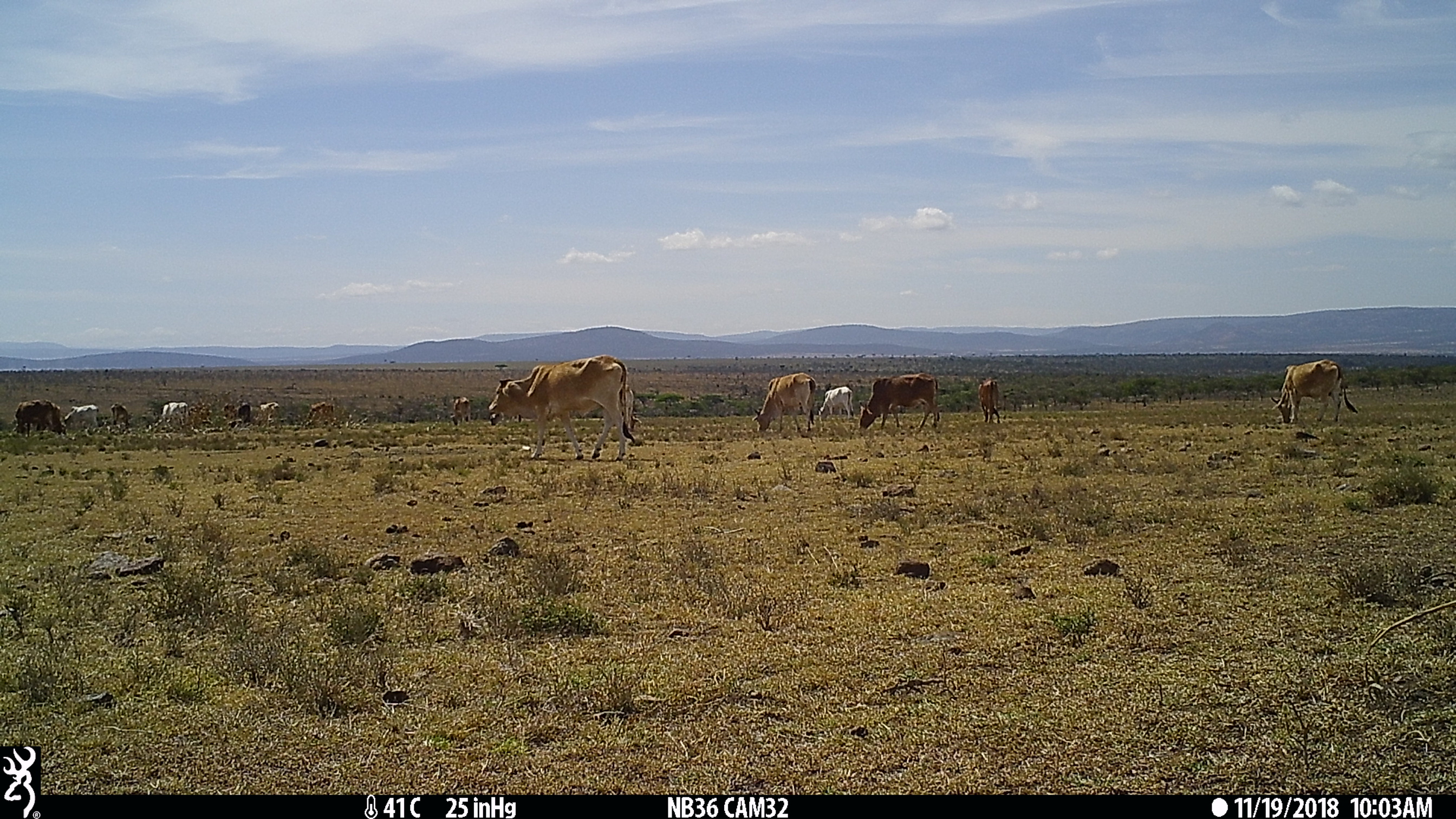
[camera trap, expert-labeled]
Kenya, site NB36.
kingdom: Animalia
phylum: Chordata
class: Mammalia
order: Artiodactyla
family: Bovidae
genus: Bos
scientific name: Bos taurus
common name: cattle